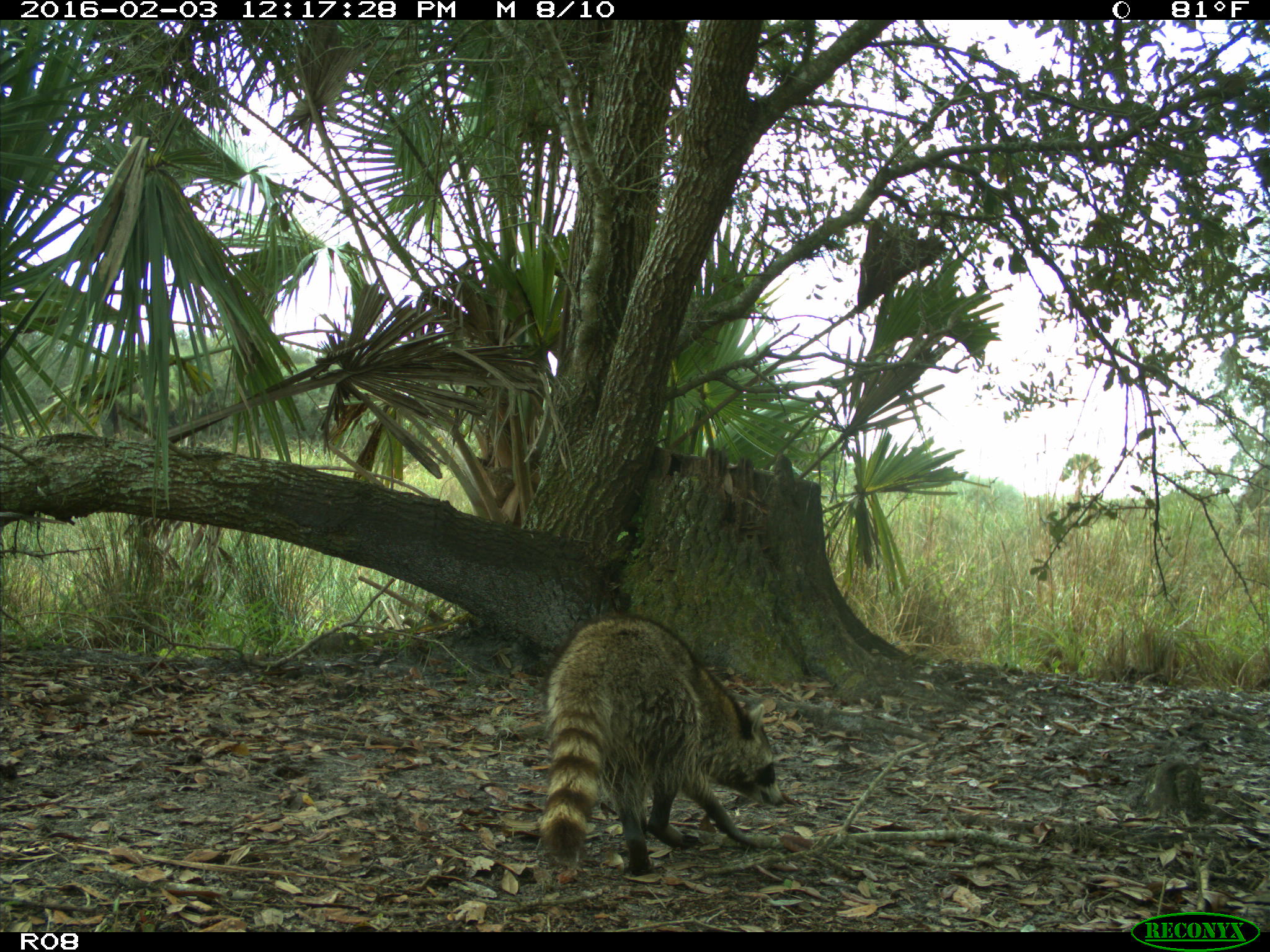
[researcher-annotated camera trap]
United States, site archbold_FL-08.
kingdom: Animalia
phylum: Chordata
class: Mammalia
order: Carnivora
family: Procyonidae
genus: Procyon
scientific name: Procyon lotor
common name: common raccoon